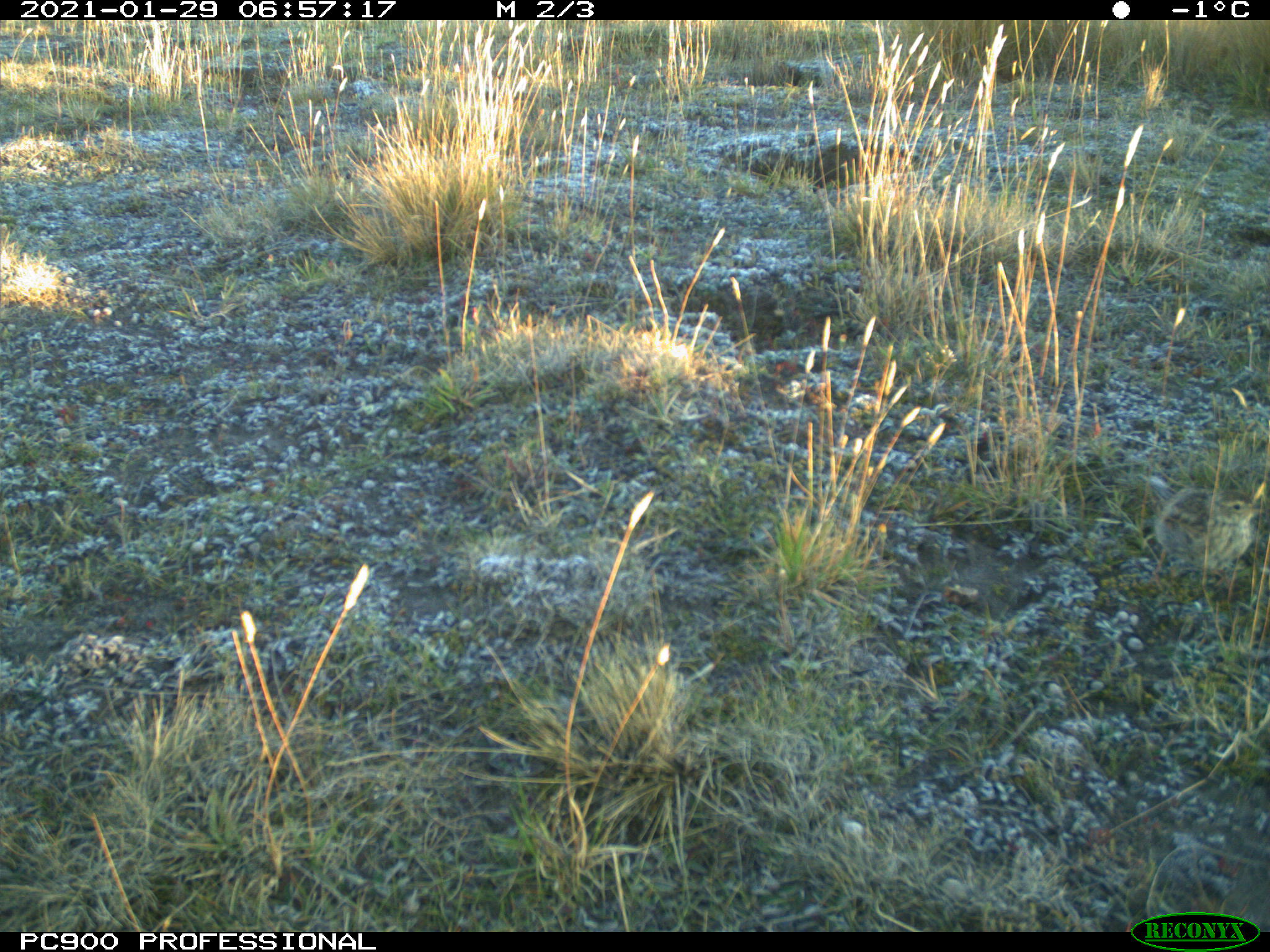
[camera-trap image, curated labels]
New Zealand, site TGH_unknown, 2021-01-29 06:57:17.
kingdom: Animalia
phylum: Chordata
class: Aves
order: Passeriformes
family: Motacillidae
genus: Anthus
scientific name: Anthus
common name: pipit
Pipit (Anthus).